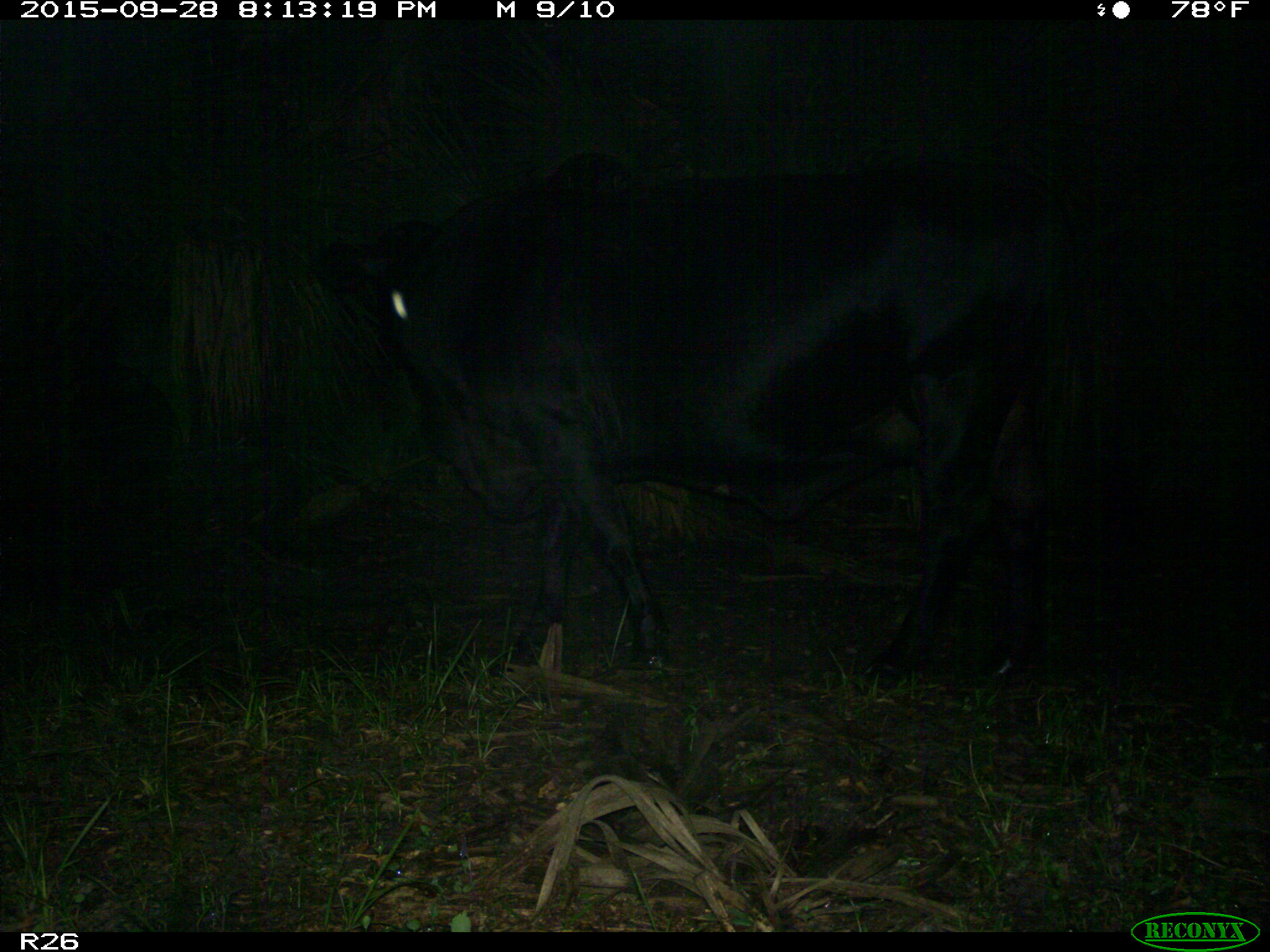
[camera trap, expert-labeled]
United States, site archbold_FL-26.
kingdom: Animalia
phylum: Chordata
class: Mammalia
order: Artiodactyla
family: Bovidae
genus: Bos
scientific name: Bos taurus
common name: domestic cow